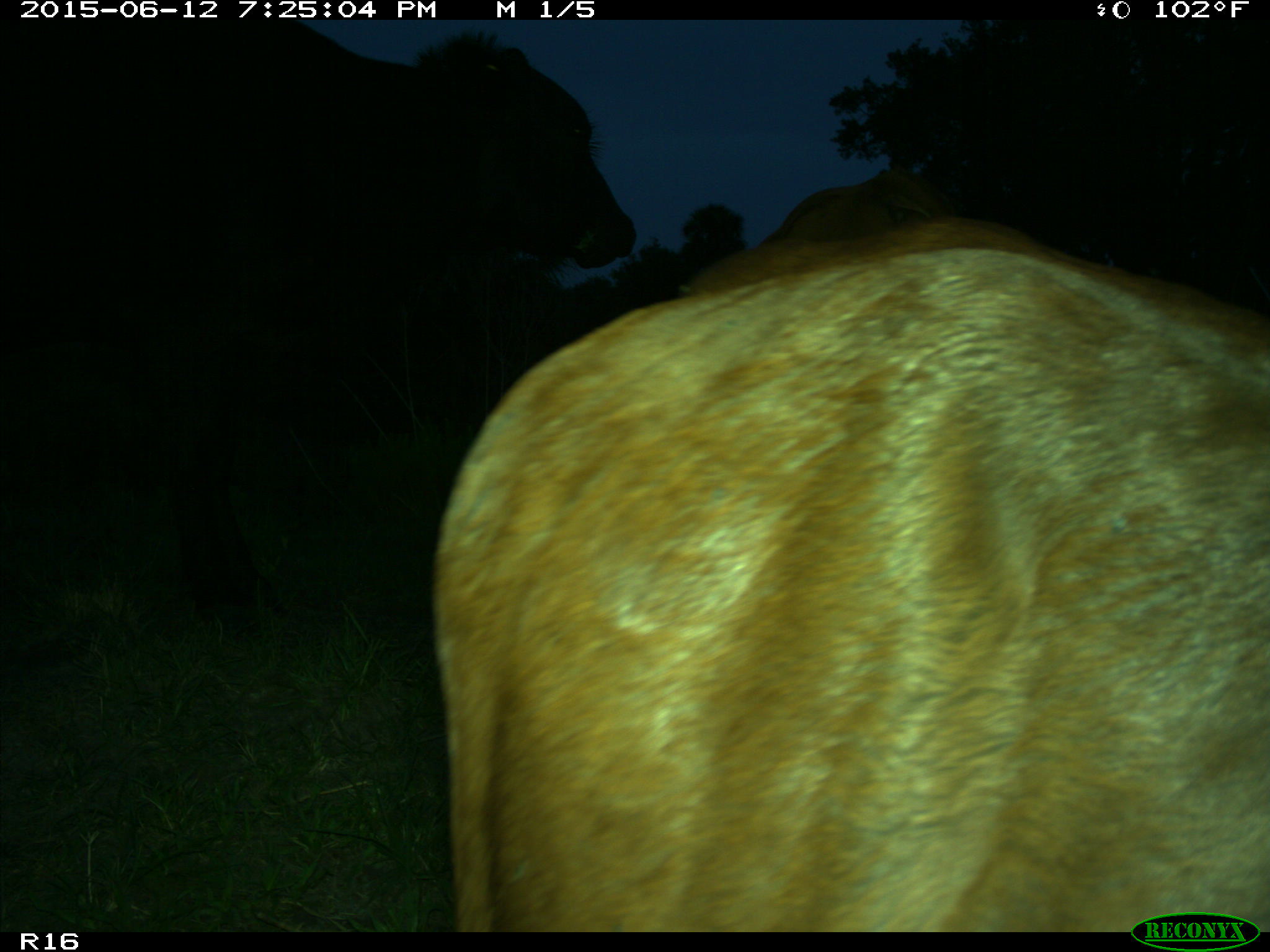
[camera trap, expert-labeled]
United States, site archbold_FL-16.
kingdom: Animalia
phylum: Chordata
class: Mammalia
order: Artiodactyla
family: Bovidae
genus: Bos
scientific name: Bos taurus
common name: domestic cow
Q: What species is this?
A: Bos taurus (domestic cow).